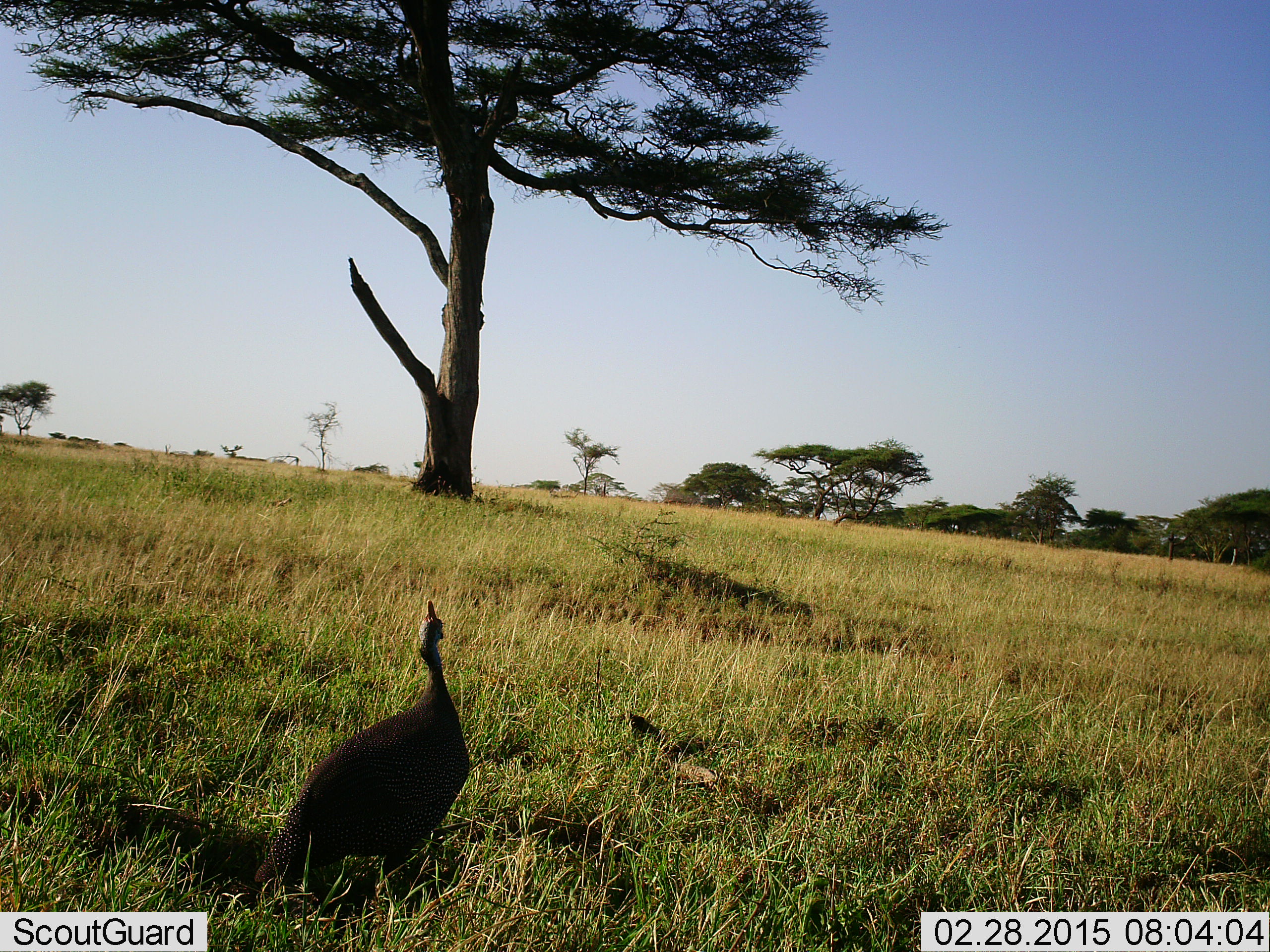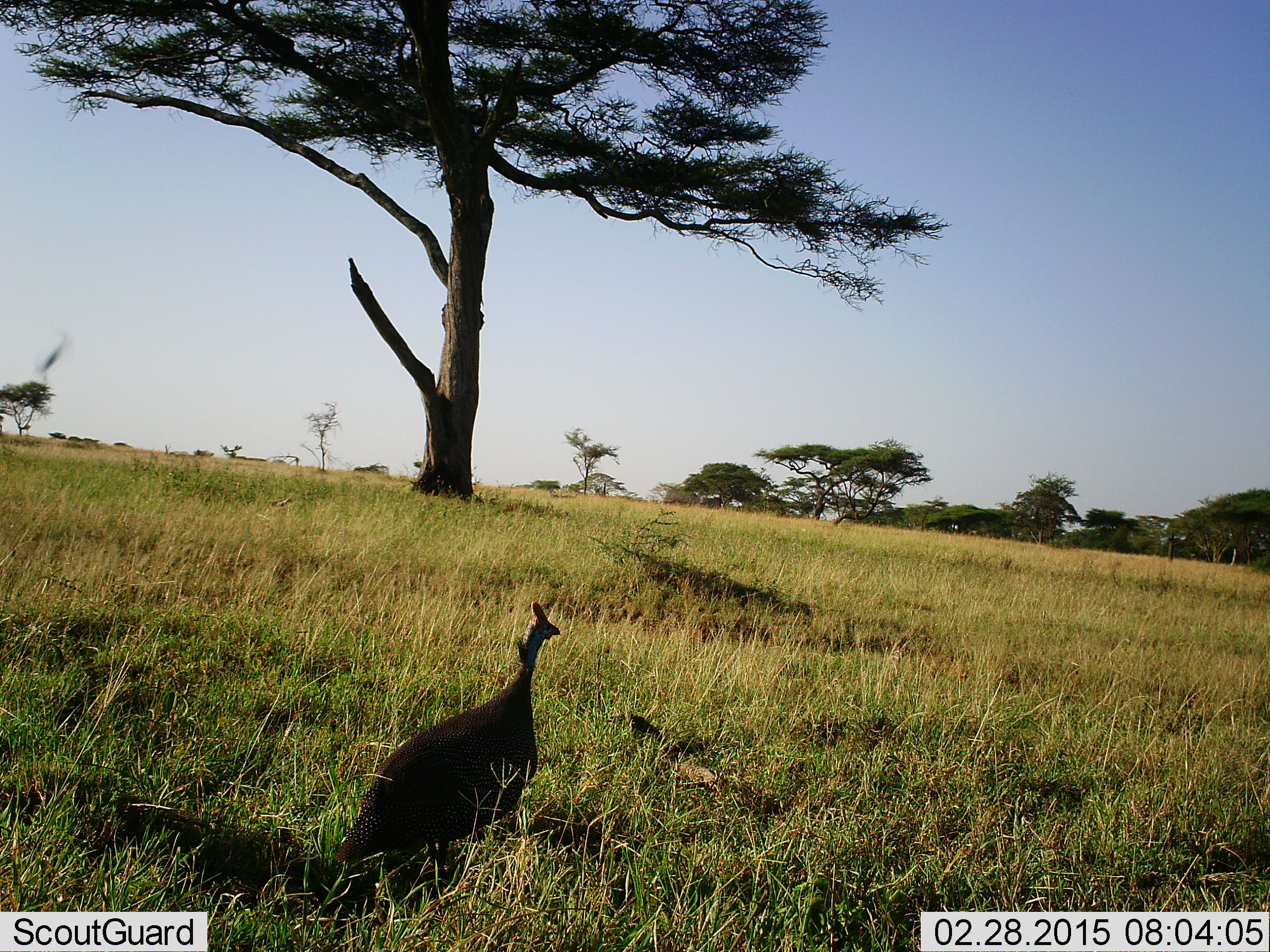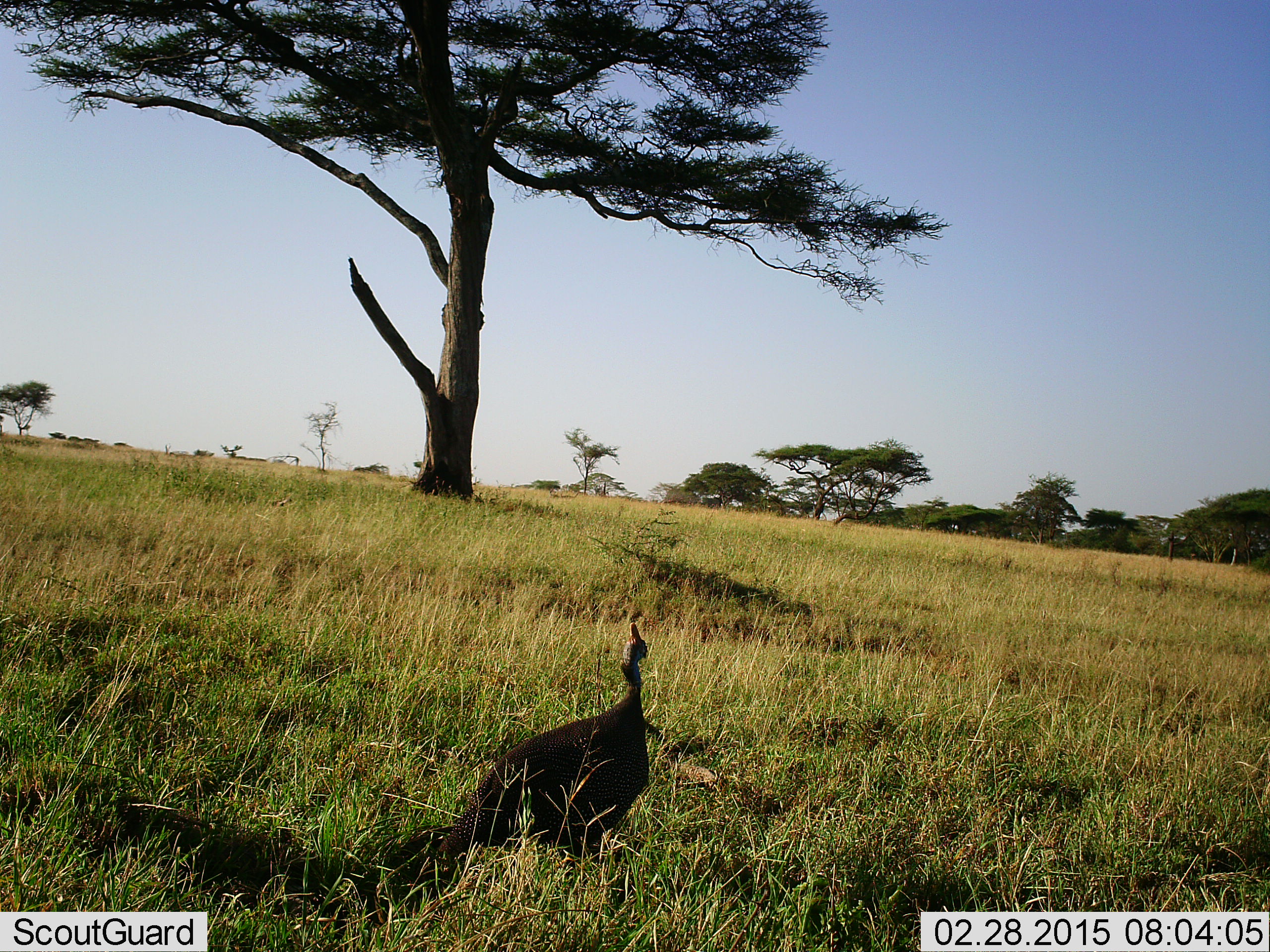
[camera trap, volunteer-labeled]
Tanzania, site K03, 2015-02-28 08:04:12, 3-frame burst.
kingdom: Animalia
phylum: Chordata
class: Aves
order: Galliformes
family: Numididae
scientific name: Numididae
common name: guinea fowl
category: guineafowl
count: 1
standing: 27%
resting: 0%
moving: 73%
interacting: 0%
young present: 0%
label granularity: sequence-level